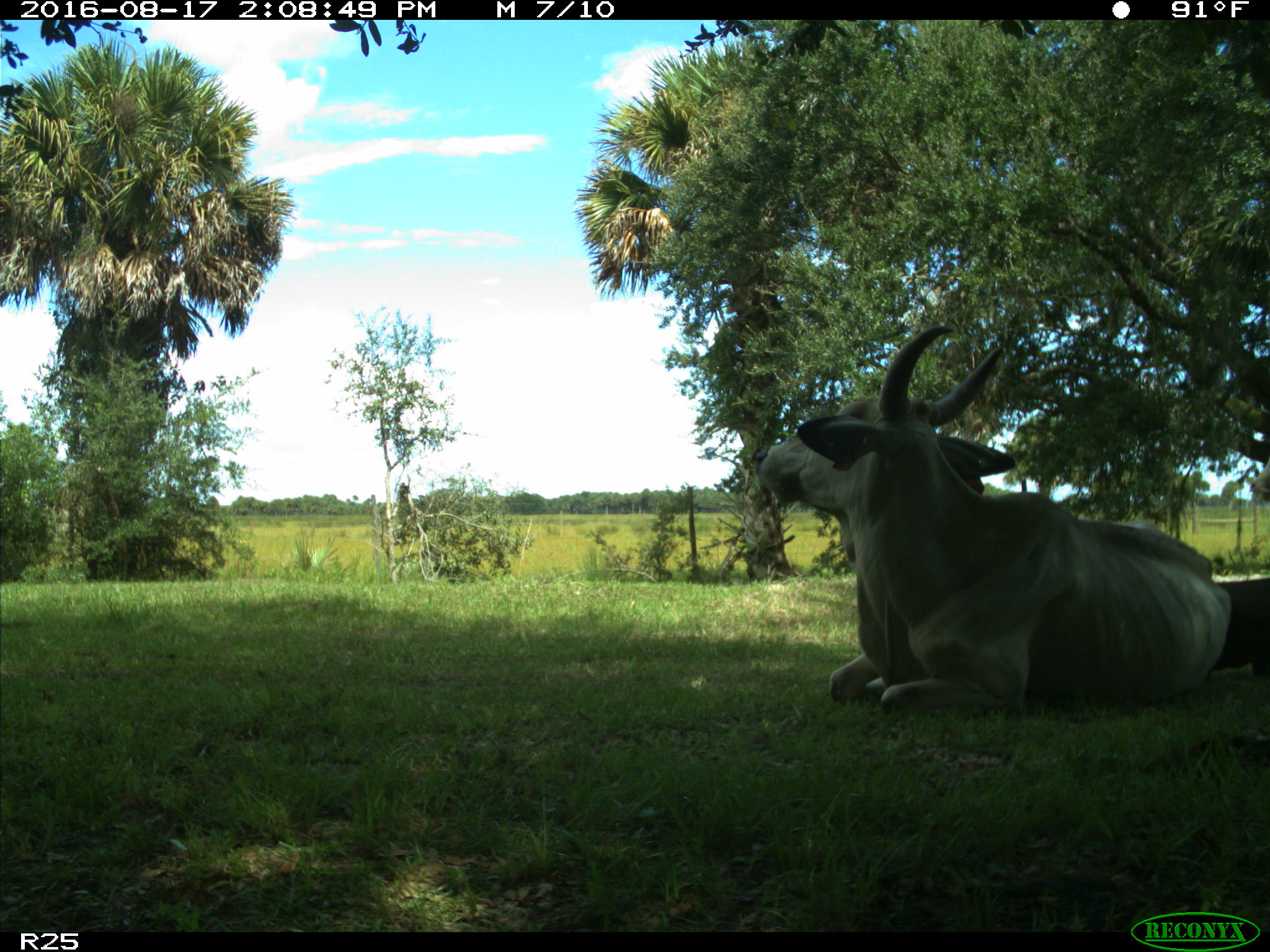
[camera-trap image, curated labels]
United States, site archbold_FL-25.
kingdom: Animalia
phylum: Chordata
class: Mammalia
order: Artiodactyla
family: Bovidae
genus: Bos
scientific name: Bos taurus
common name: domestic cow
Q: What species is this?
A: Bos taurus (domestic cow).